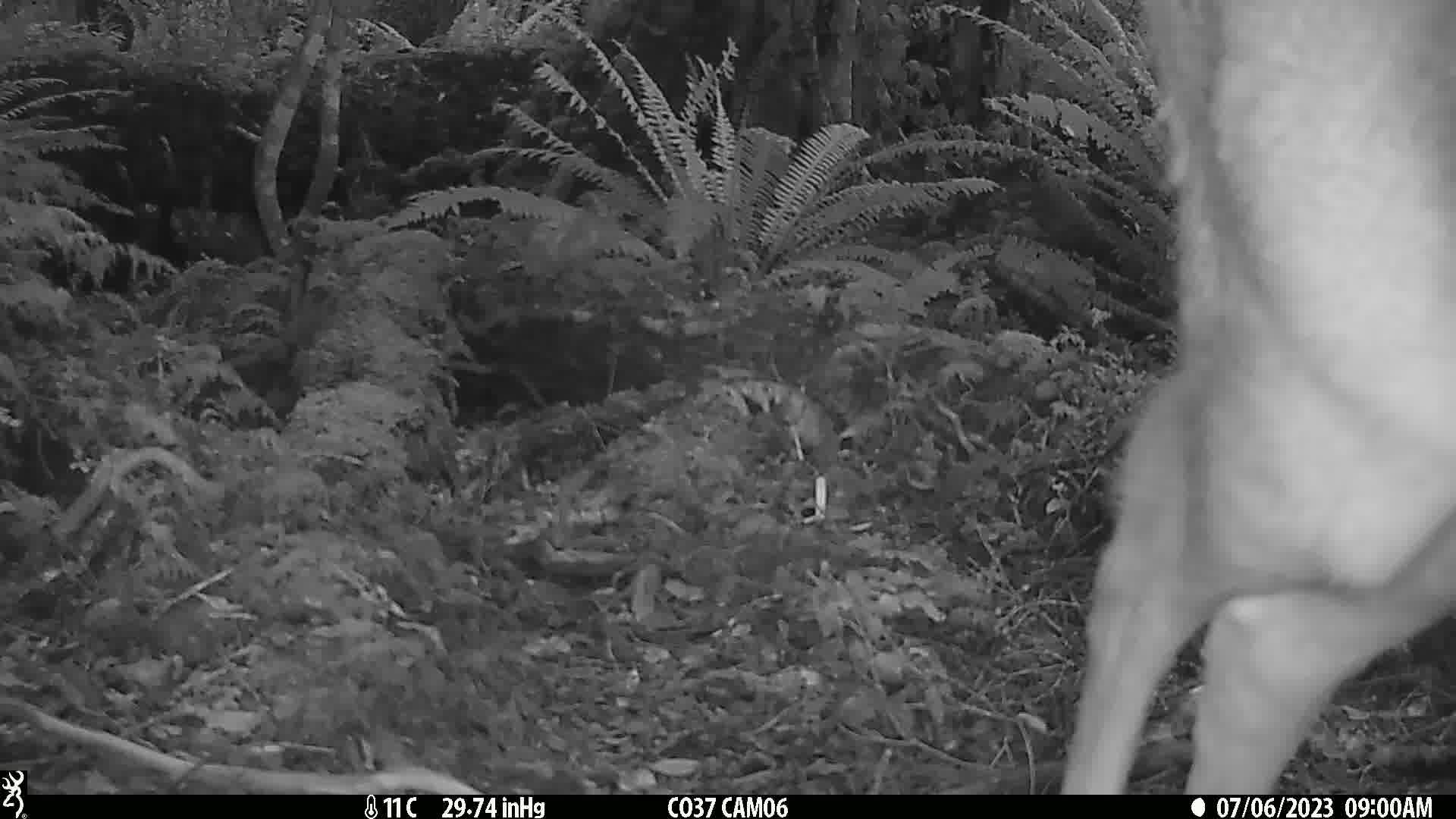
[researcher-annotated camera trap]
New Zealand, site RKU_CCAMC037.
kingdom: Animalia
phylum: Chordata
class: Mammalia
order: Artiodactyla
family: Cervidae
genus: Odocoileus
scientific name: Odocoileus virginianus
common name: white-tailed deer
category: white tailed deer